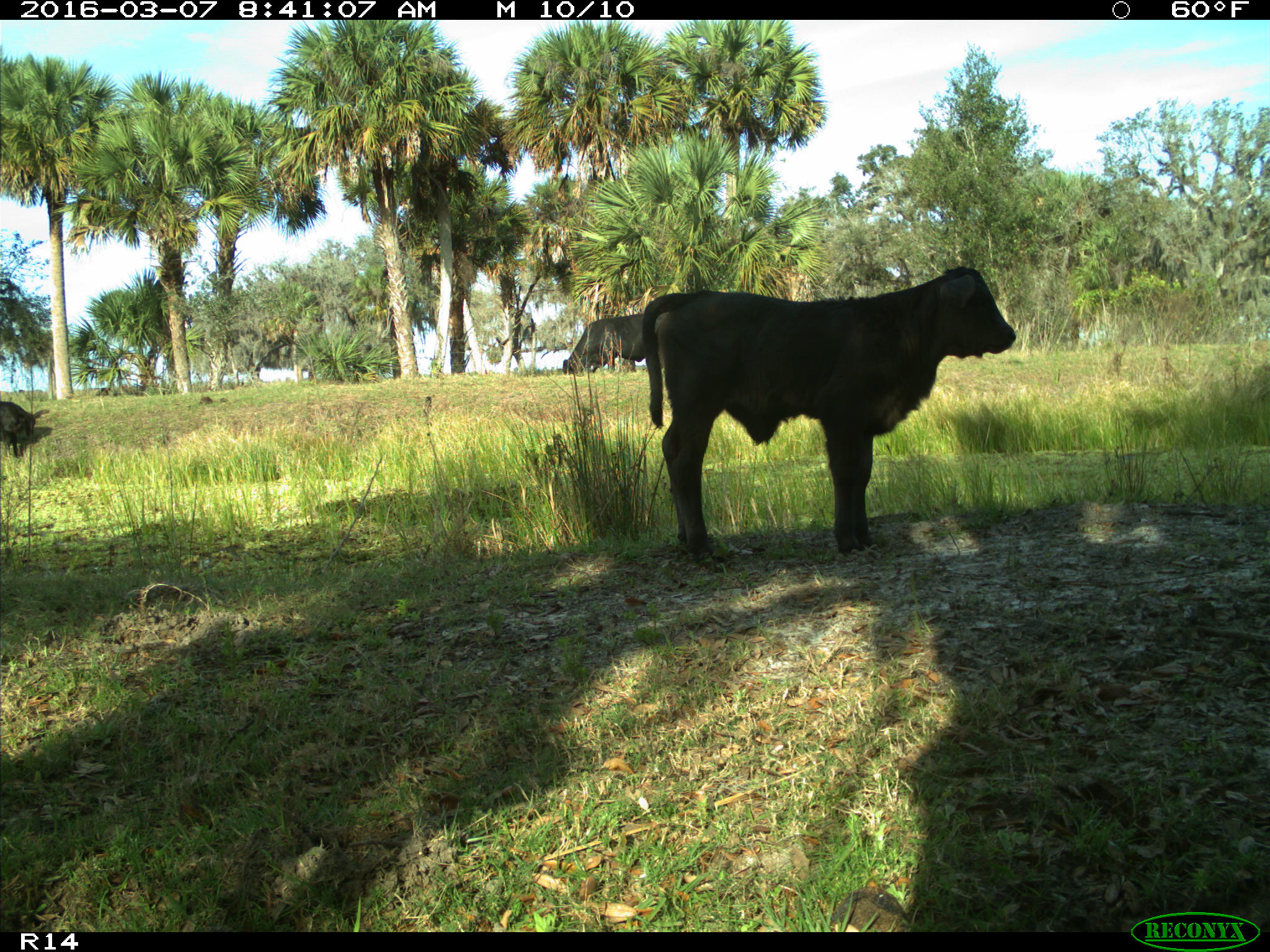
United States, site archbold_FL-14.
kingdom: Animalia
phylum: Chordata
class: Mammalia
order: Artiodactyla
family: Bovidae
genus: Bos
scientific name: Bos taurus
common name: domestic cow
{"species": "Bos taurus (domestic cow)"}